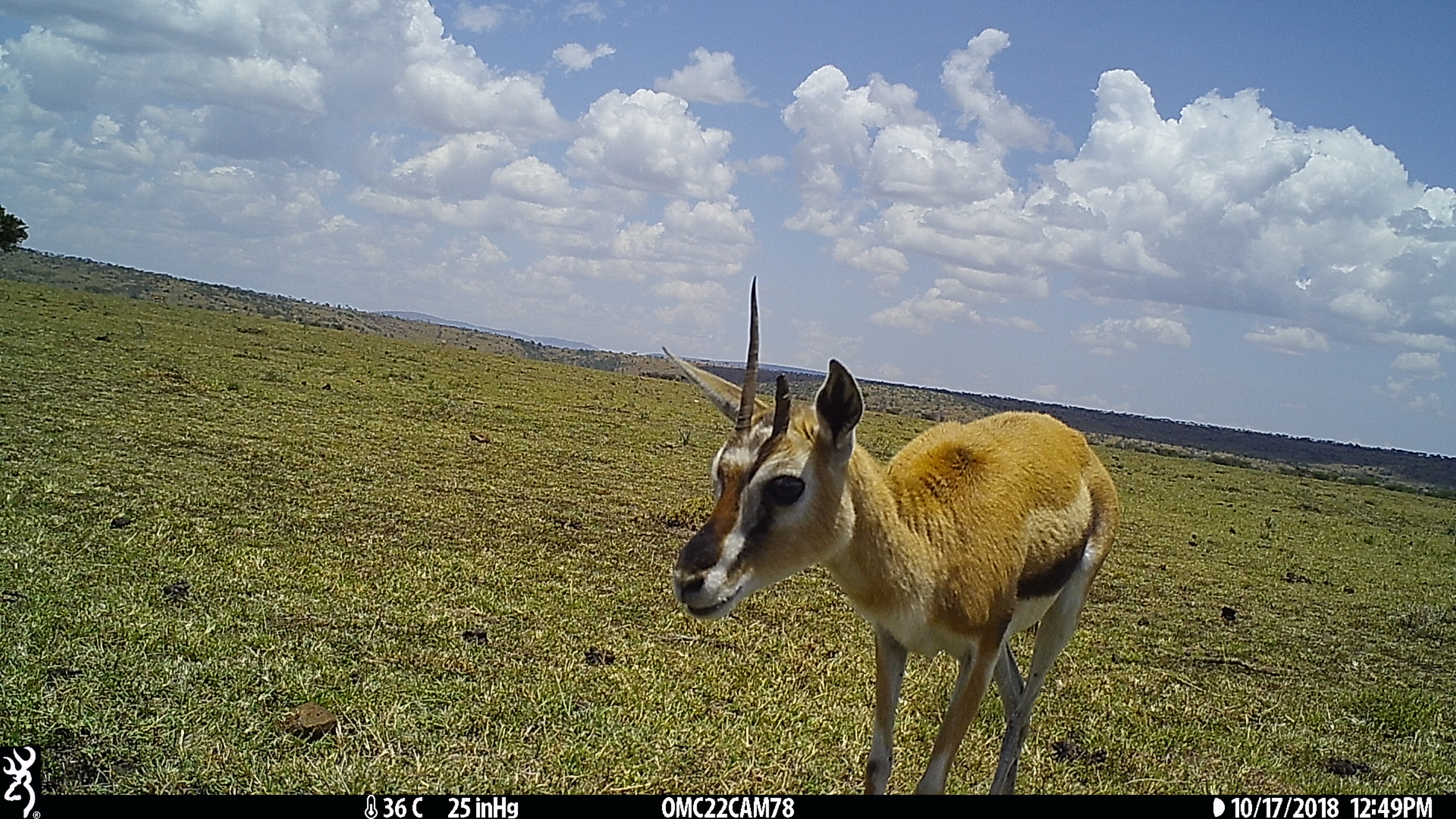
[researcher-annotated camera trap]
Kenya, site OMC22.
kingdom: Animalia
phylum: Chordata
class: Mammalia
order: Artiodactyla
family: Bovidae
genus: Eudorcas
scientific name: Eudorcas thomsonii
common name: thomon's gazelle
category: gazelle thomsons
Gazelle thomsons (thomon's gazelle) (Eudorcas thomsonii).